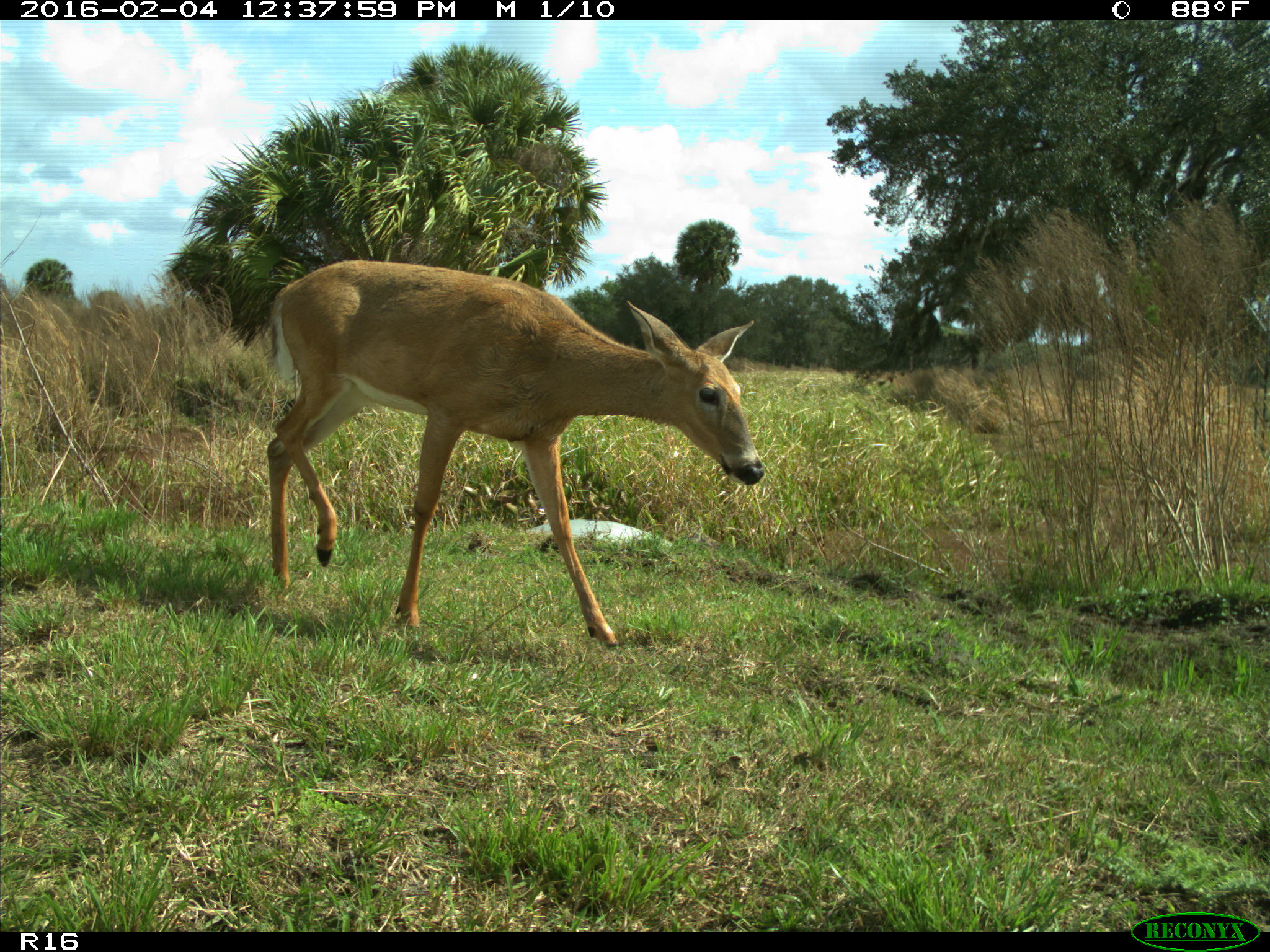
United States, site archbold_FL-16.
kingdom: Animalia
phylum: Chordata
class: Mammalia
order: Artiodactyla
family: Cervidae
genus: Odocoileus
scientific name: Odocoileus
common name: deer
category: unidentified deer